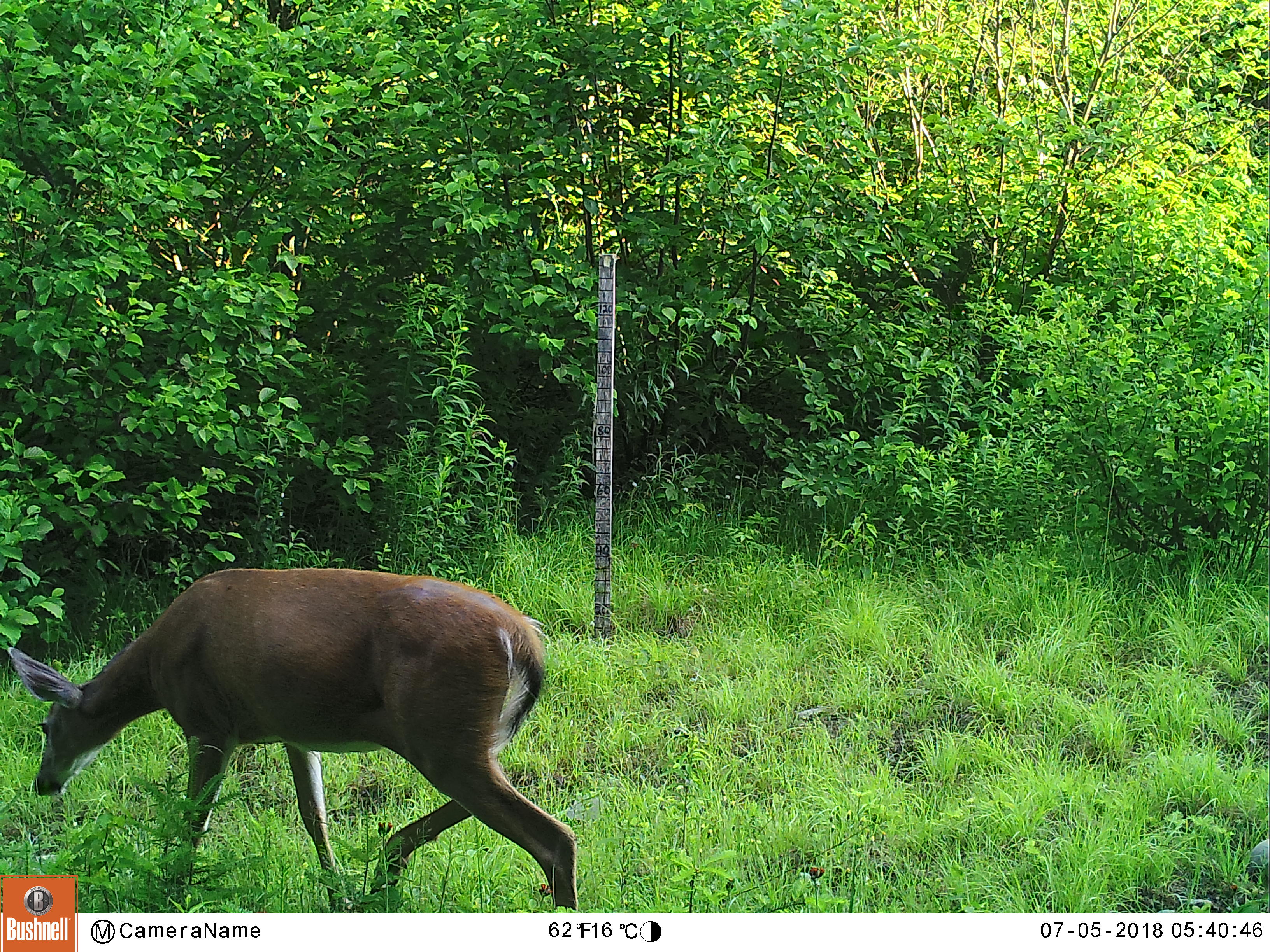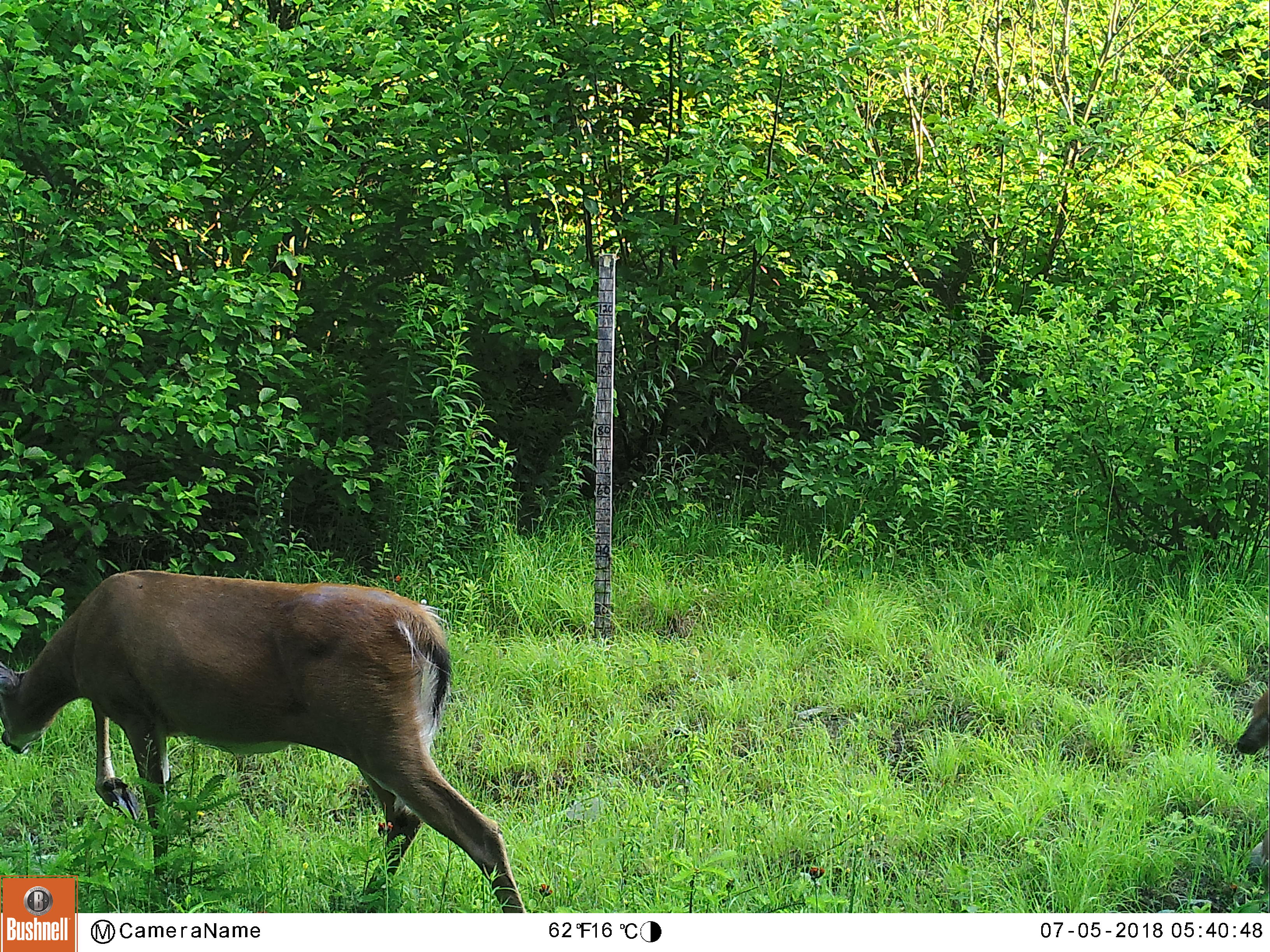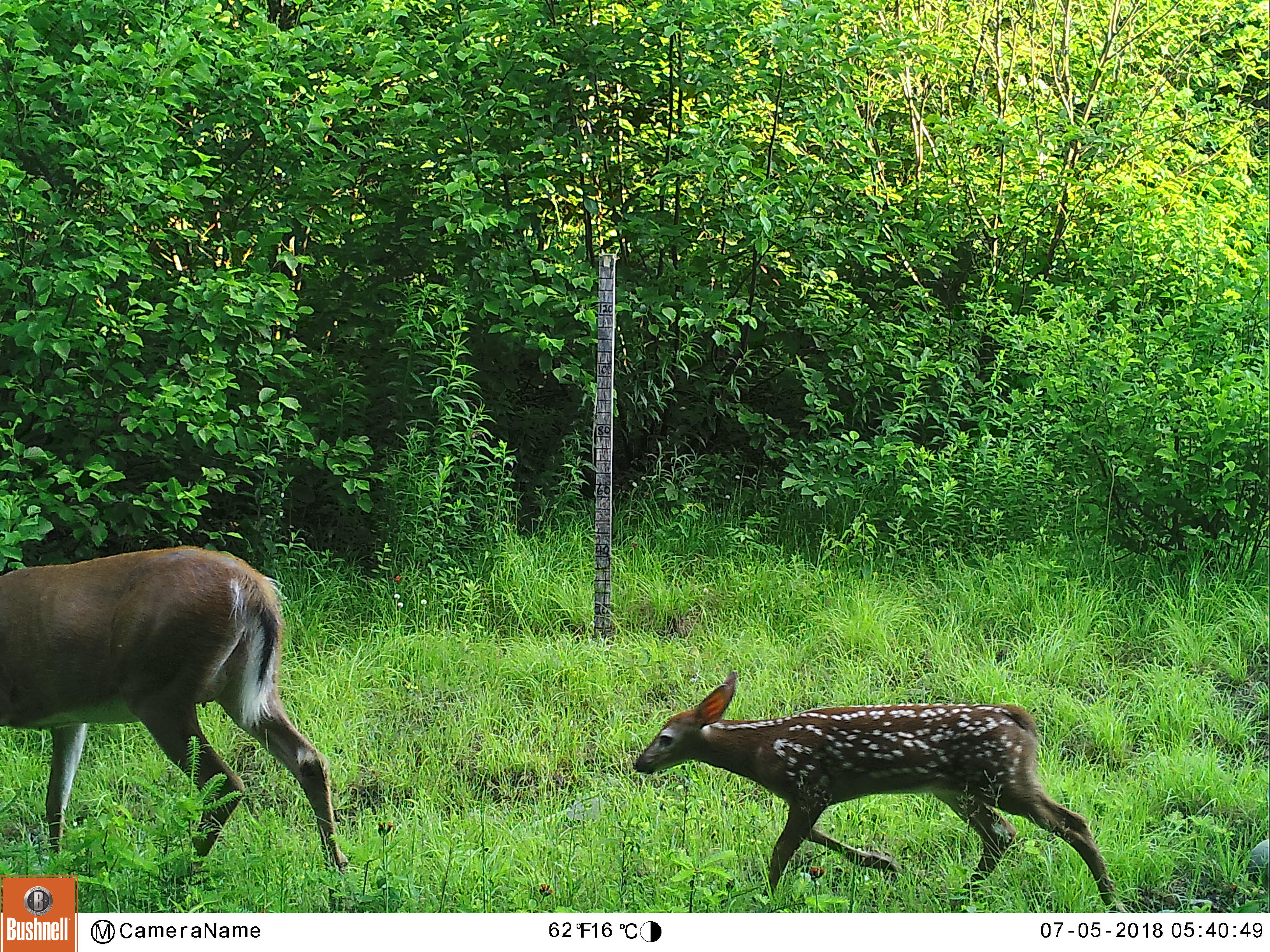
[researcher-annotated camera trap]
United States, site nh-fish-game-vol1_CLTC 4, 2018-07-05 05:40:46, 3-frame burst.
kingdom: Animalia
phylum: Chordata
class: Mammalia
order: Artiodactyla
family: Cervidae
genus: Odocoileus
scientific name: Odocoileus virginianus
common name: white-tailed deer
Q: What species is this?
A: White-tailed deer (Odocoileus virginianus).